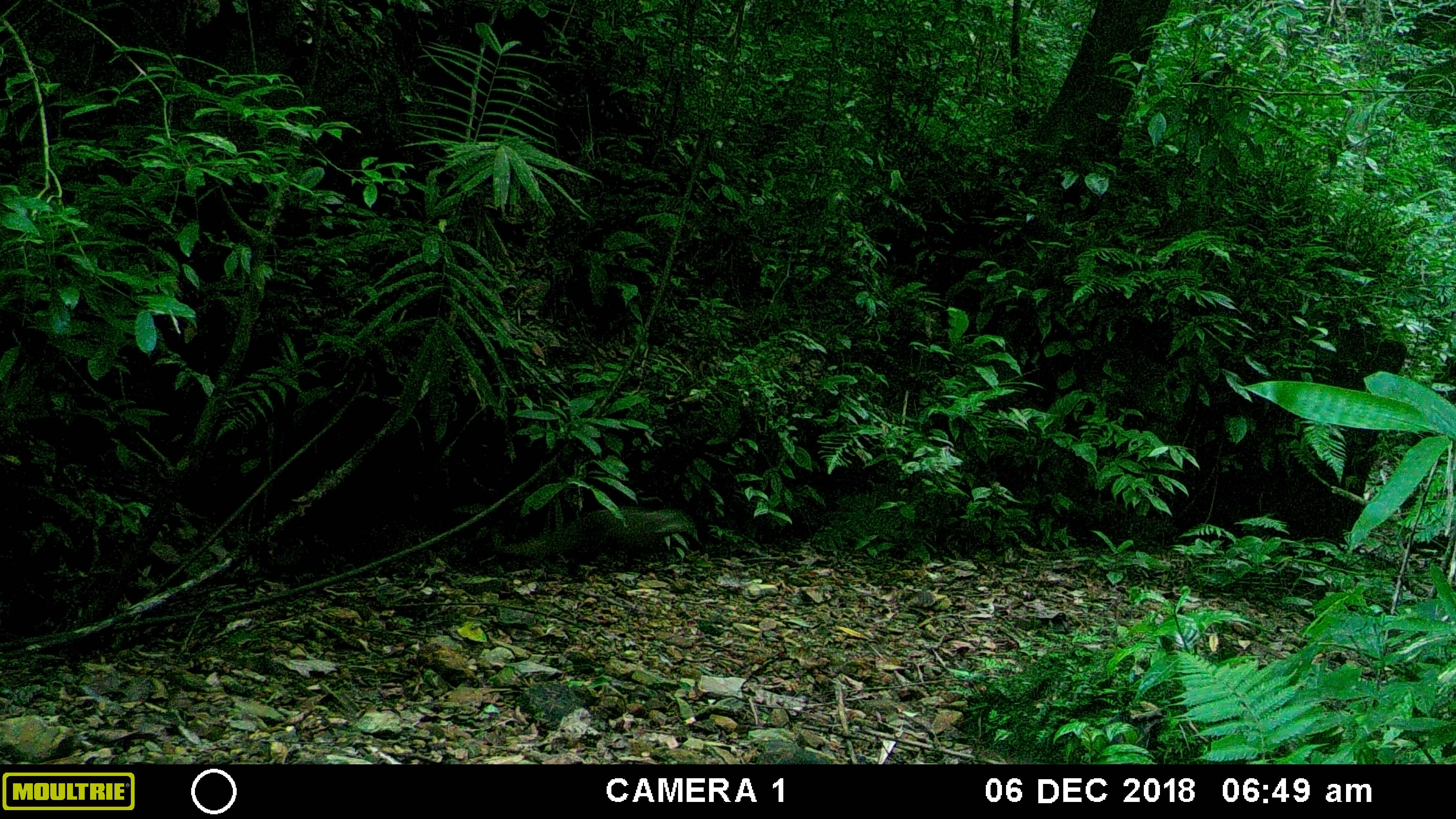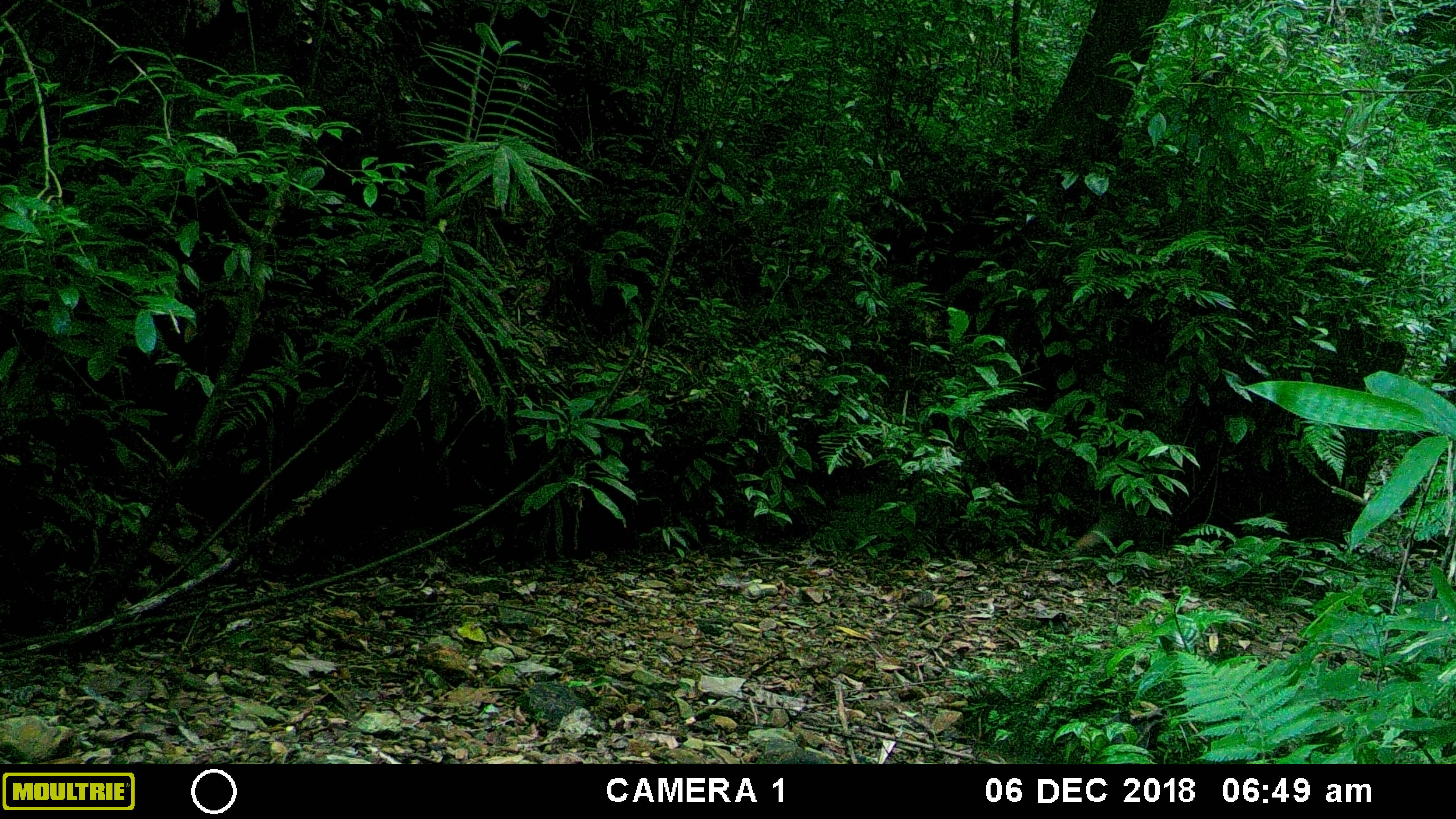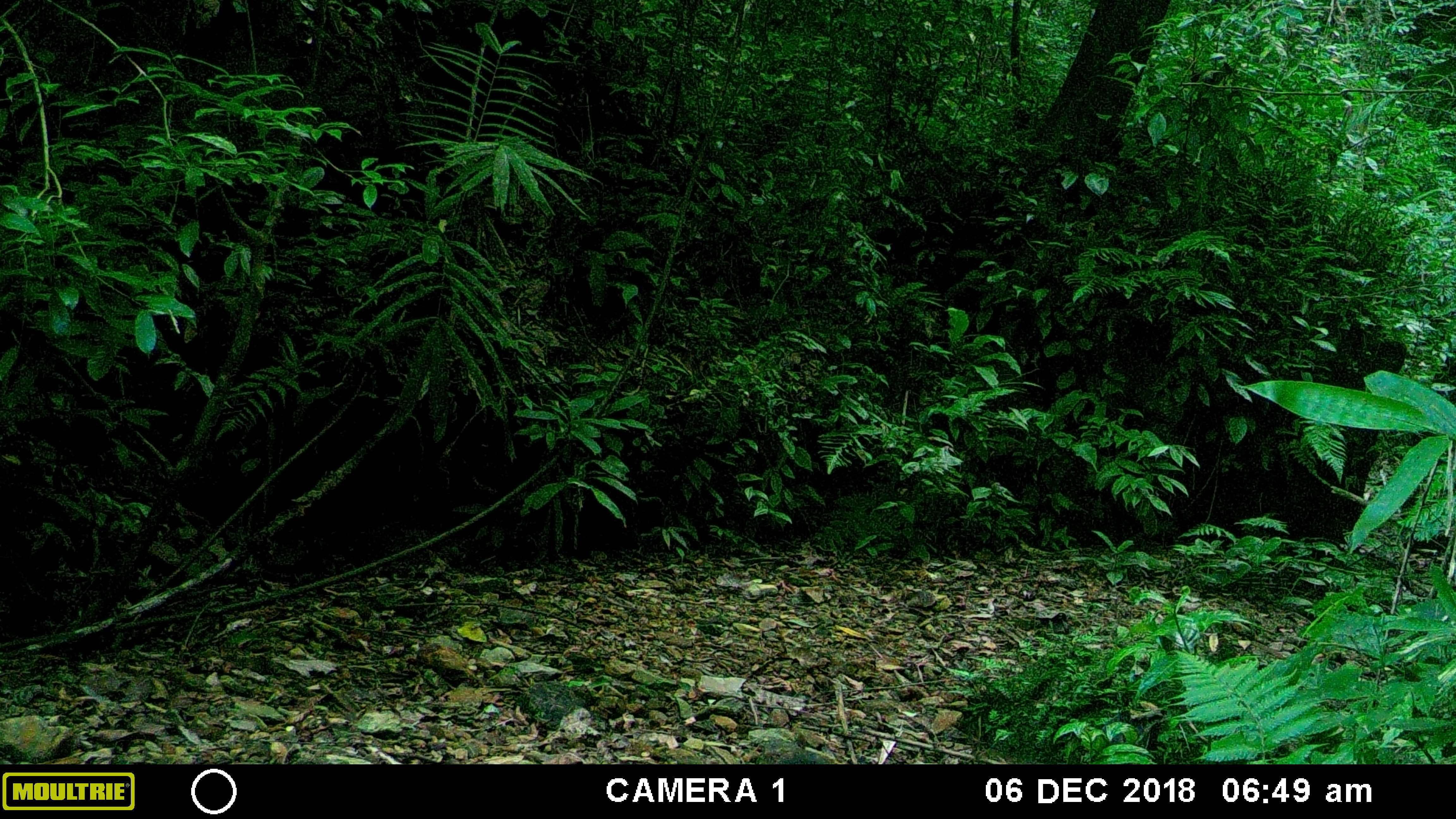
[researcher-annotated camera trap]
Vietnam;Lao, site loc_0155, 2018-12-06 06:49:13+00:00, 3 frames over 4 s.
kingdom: Animalia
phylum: Chordata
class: Mammalia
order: Carnivora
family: Herpestidae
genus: Urva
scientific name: Urva urva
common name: crab-eating mongoose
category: crab eating mongoose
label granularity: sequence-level